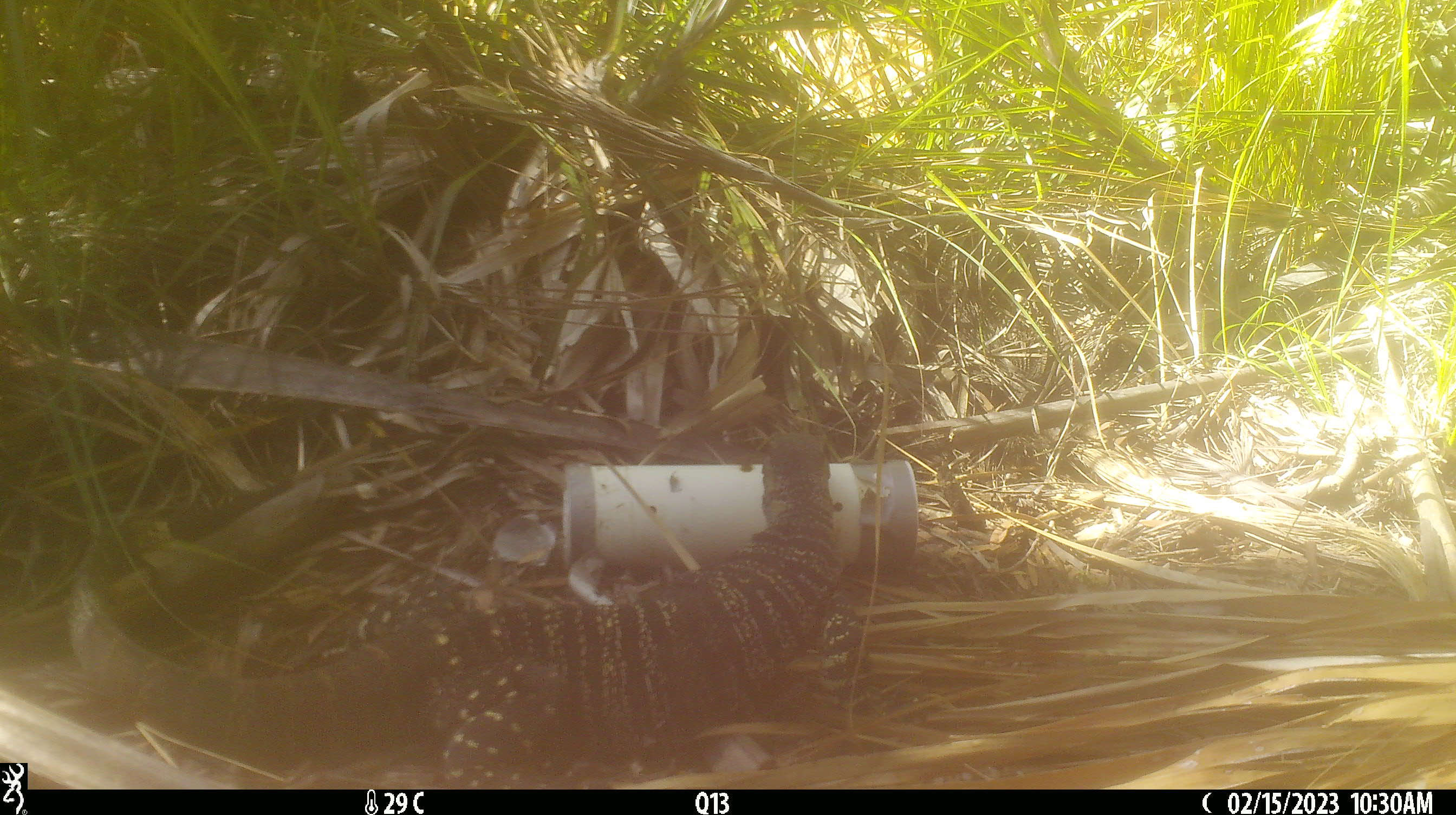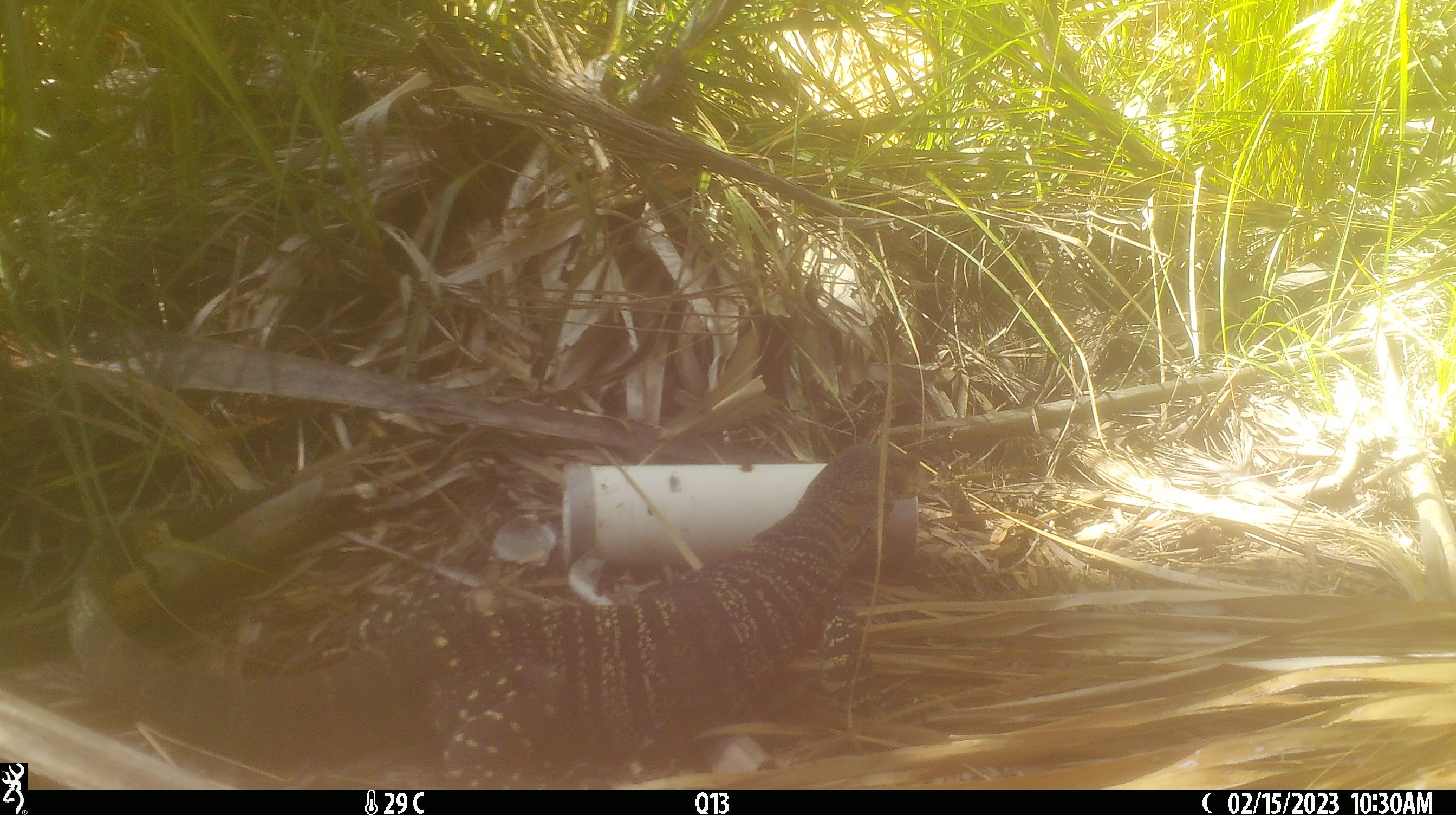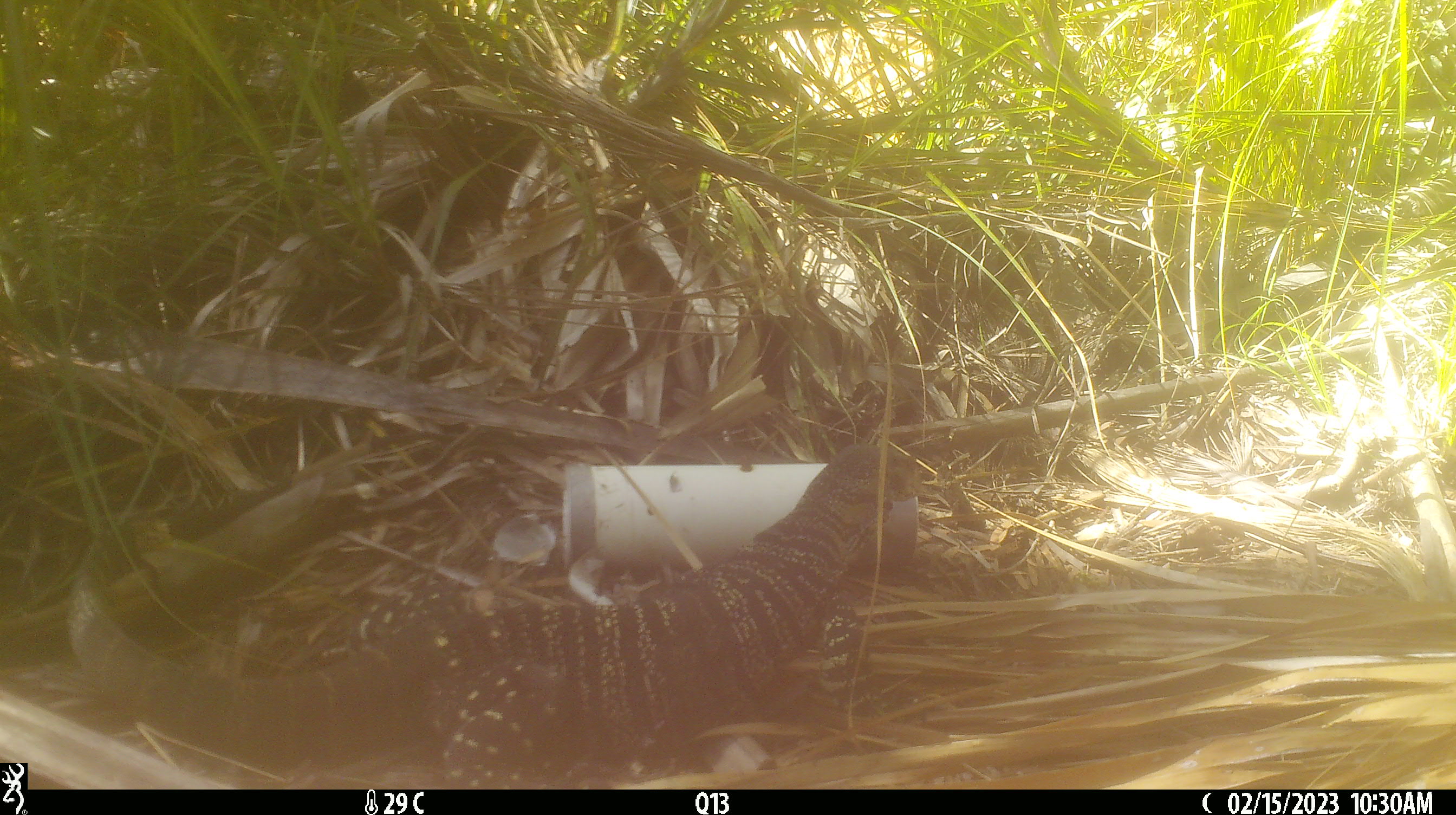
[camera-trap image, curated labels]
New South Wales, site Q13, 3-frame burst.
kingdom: Animalia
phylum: Chordata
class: Reptilia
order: Squamata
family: Varanidae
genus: Varanus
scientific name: Varanus varius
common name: lace monitor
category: goanna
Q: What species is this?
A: Goanna (lace monitor) (Varanus varius).